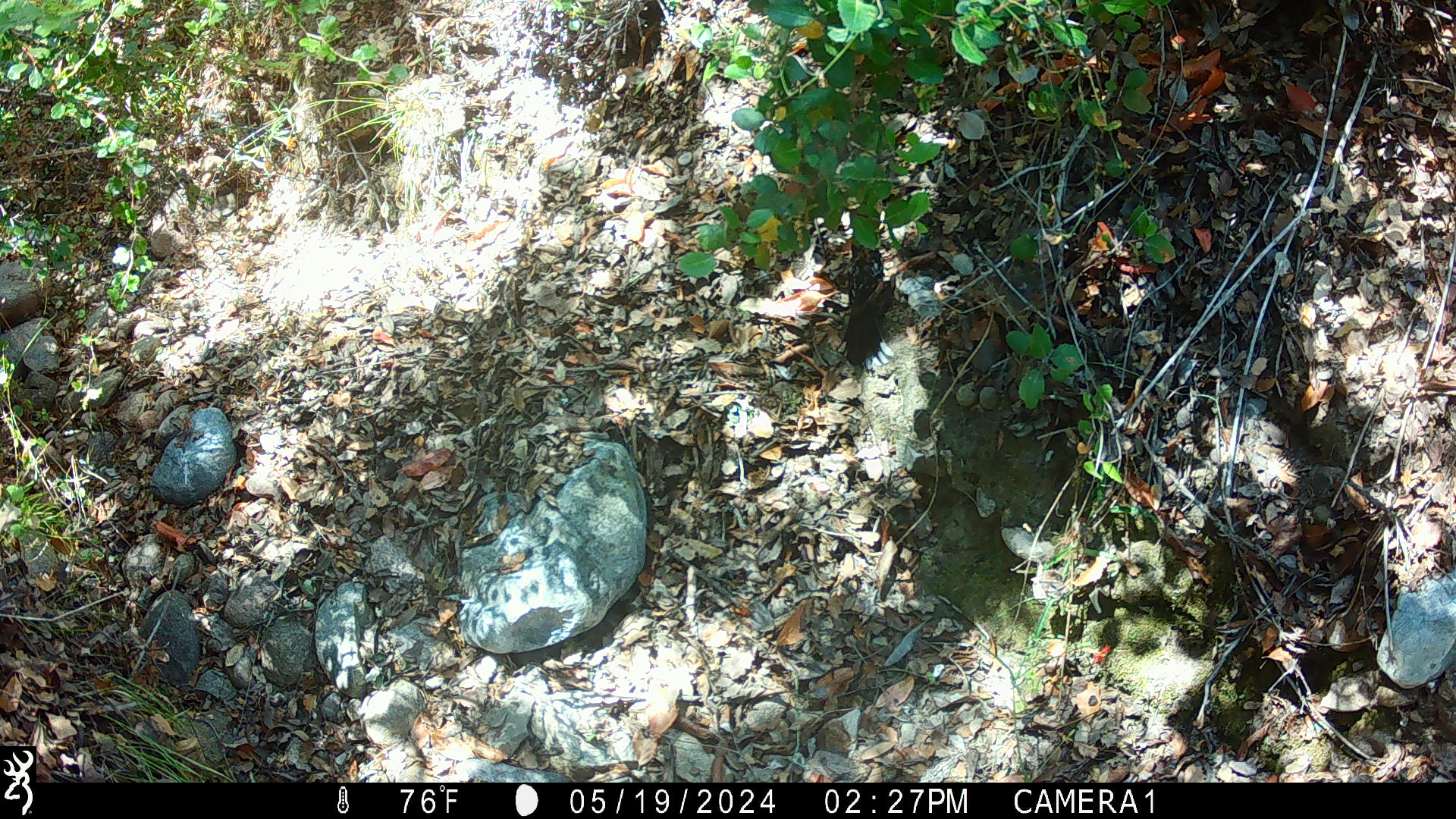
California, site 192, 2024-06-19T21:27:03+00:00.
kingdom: Animalia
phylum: Chordata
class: Aves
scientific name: Aves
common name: bird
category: unknown bird